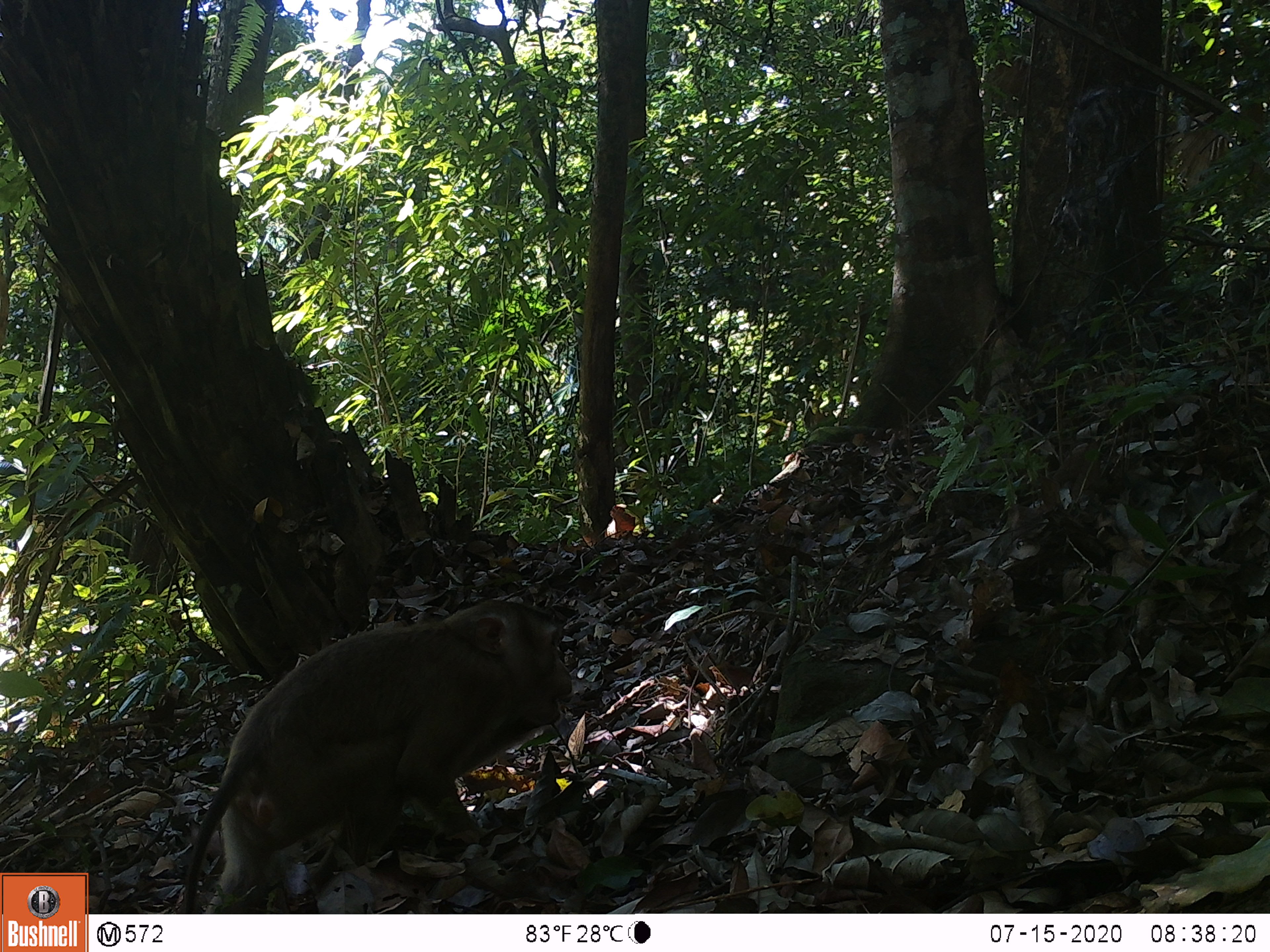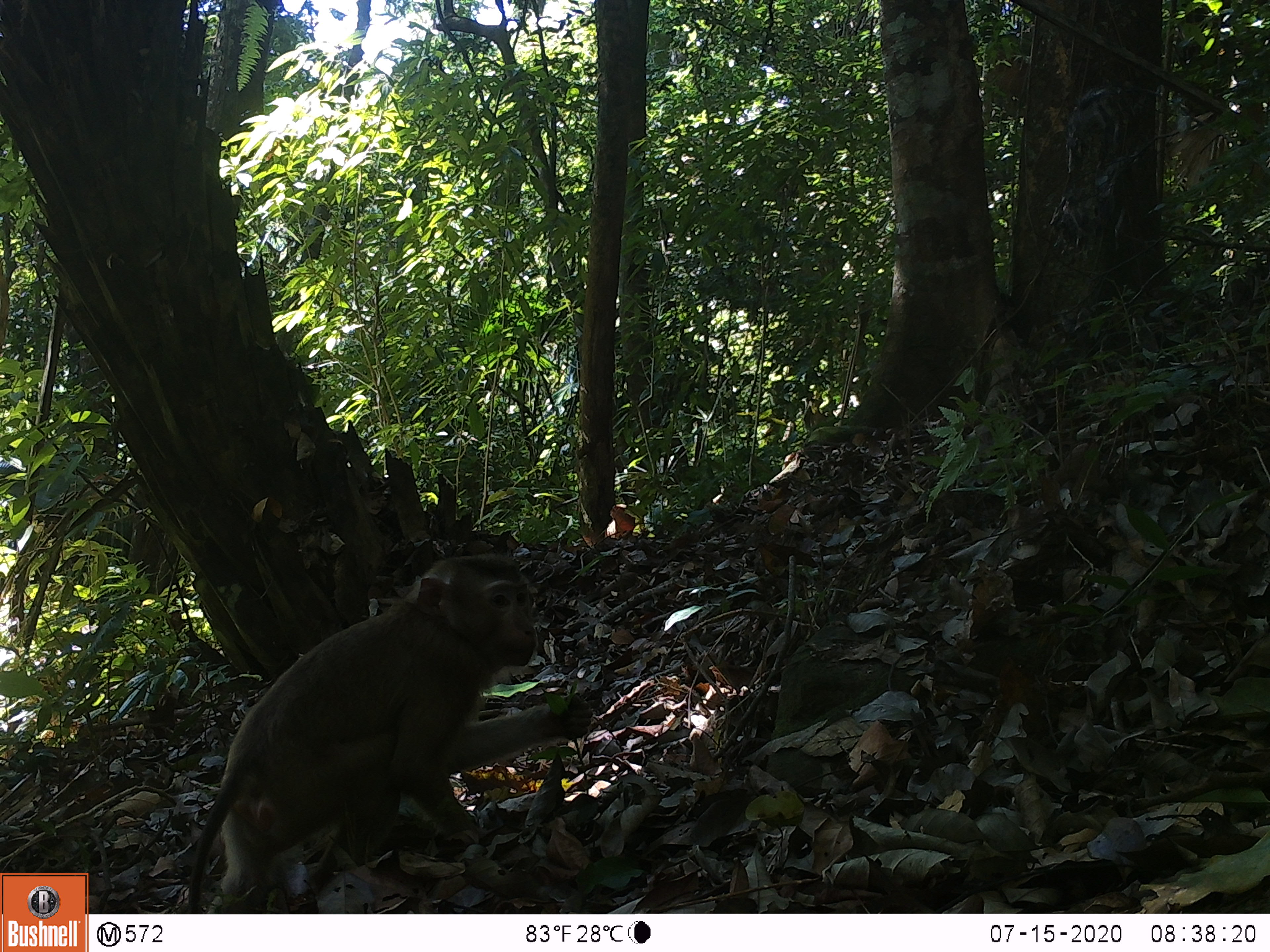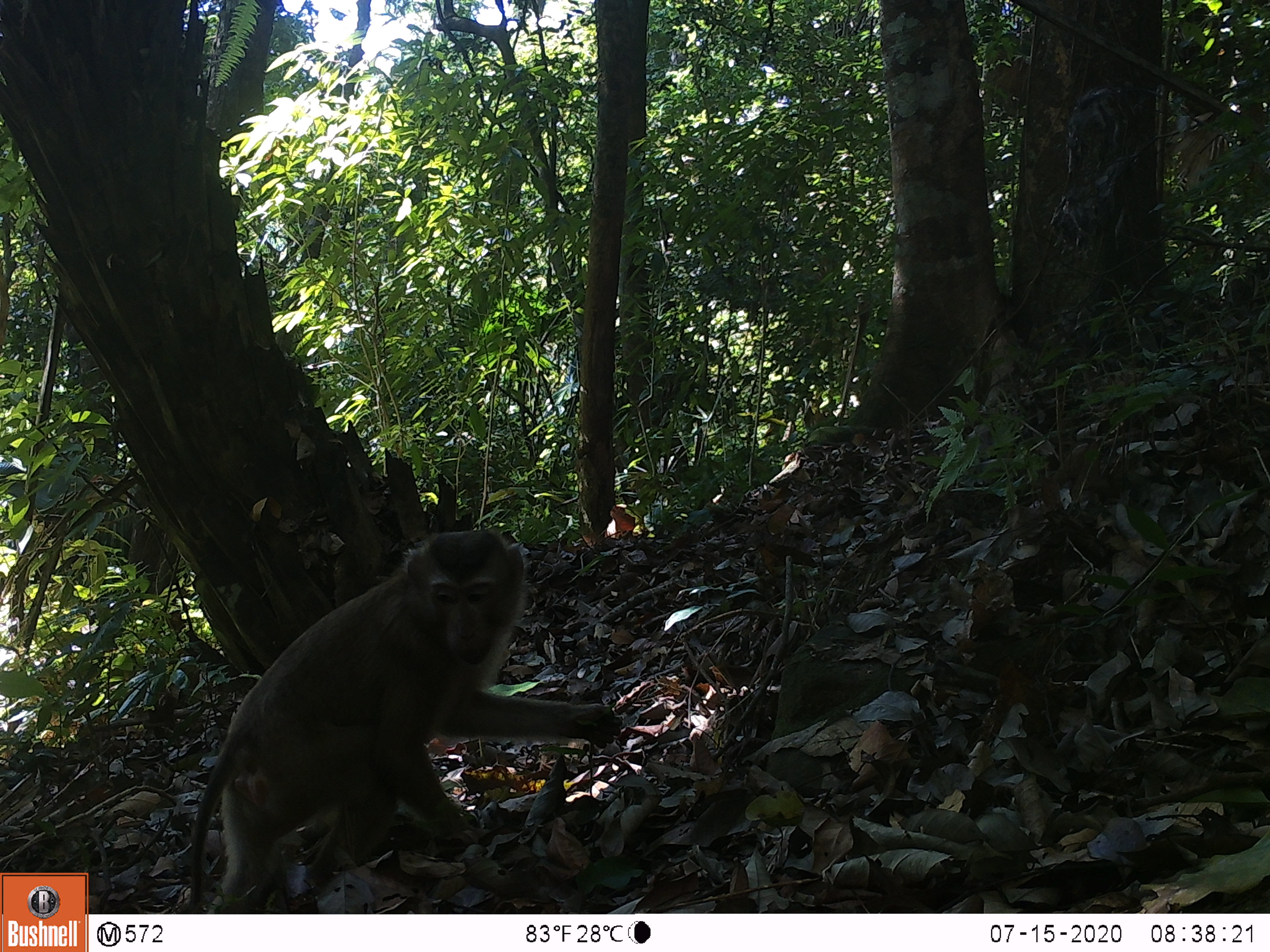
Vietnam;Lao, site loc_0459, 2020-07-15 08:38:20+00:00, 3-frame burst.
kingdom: Animalia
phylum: Chordata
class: Mammalia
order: Primates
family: Cercopithecidae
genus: Macaca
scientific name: Macaca nemestrina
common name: pig-tailed macaque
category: pig tailed macaque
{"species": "pig tailed macaque (pig-tailed macaque) (Macaca nemestrina)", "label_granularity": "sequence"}